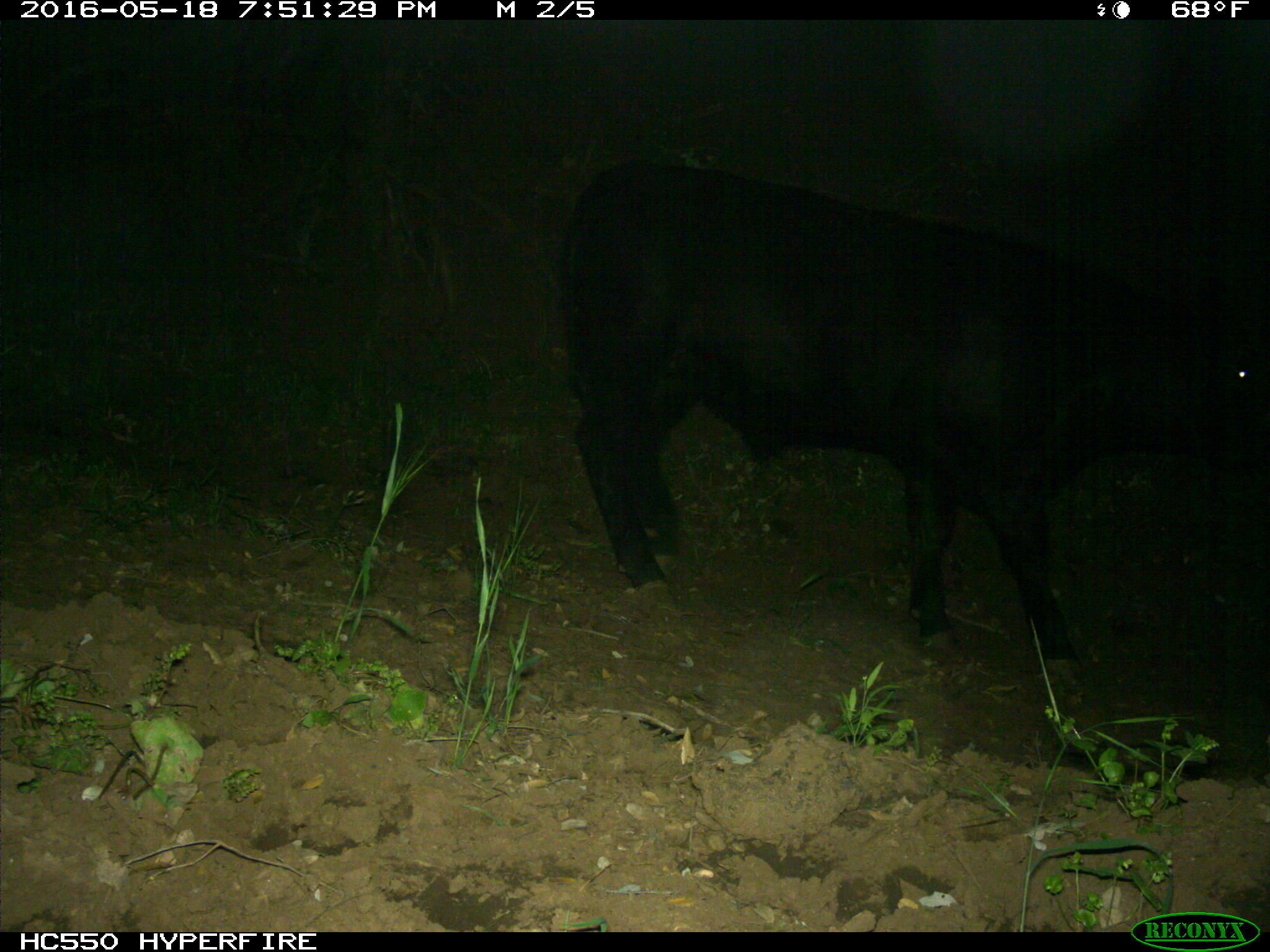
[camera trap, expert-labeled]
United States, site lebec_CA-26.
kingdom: Animalia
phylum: Chordata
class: Mammalia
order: Artiodactyla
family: Bovidae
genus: Bos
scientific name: Bos taurus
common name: domestic cow